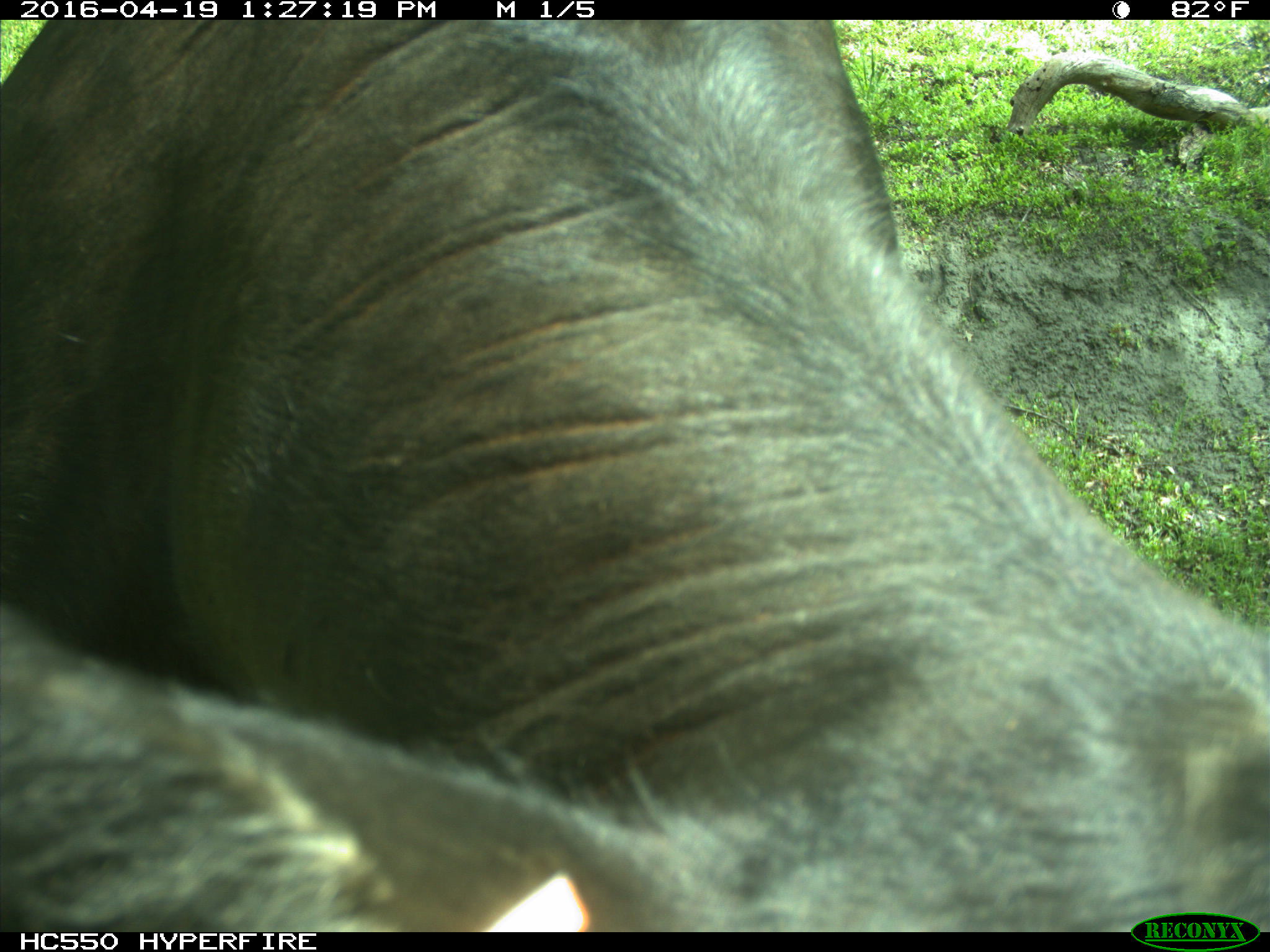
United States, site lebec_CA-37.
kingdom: Animalia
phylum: Chordata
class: Mammalia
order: Artiodactyla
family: Bovidae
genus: Bos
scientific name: Bos taurus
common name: domestic cow